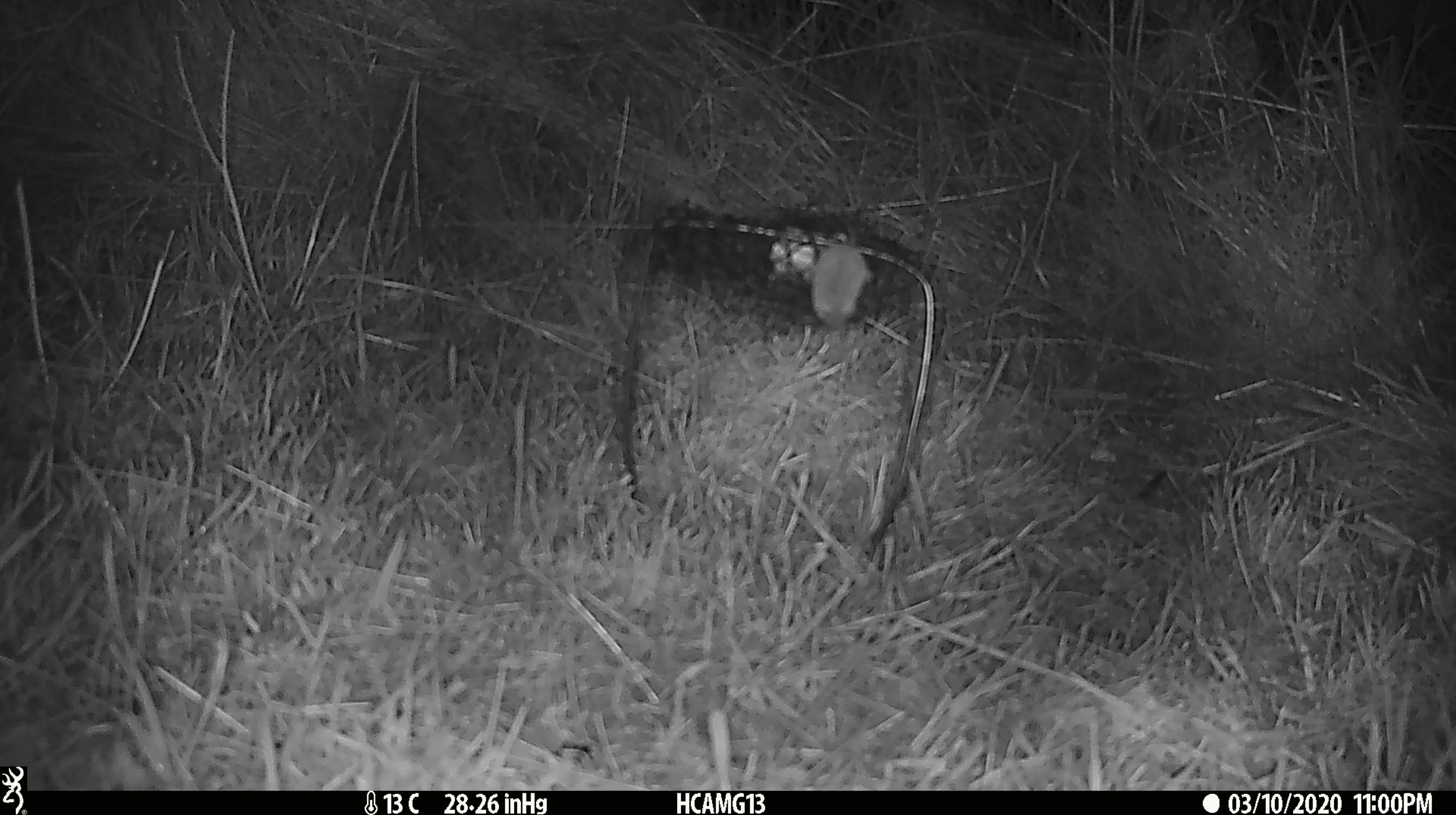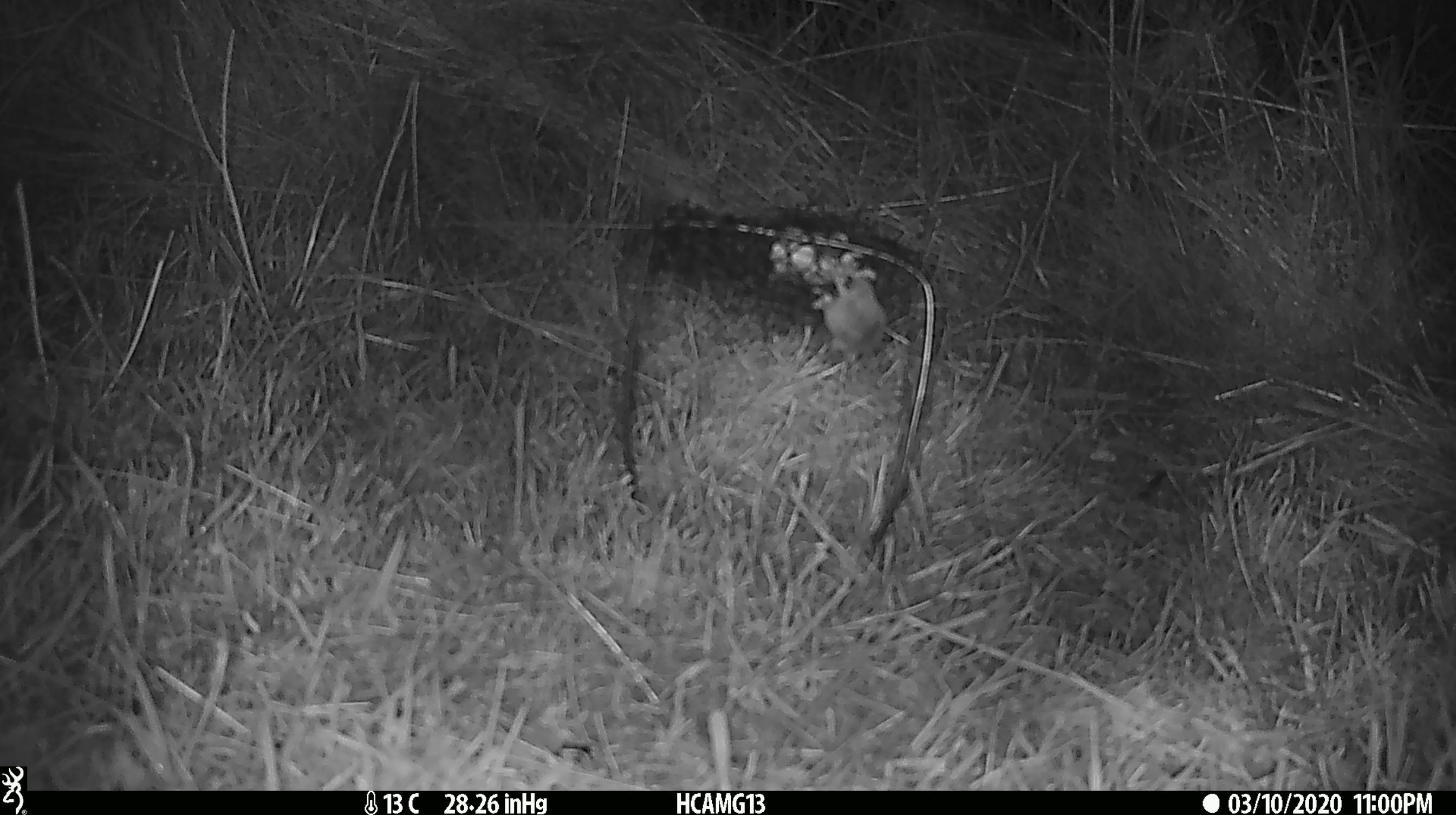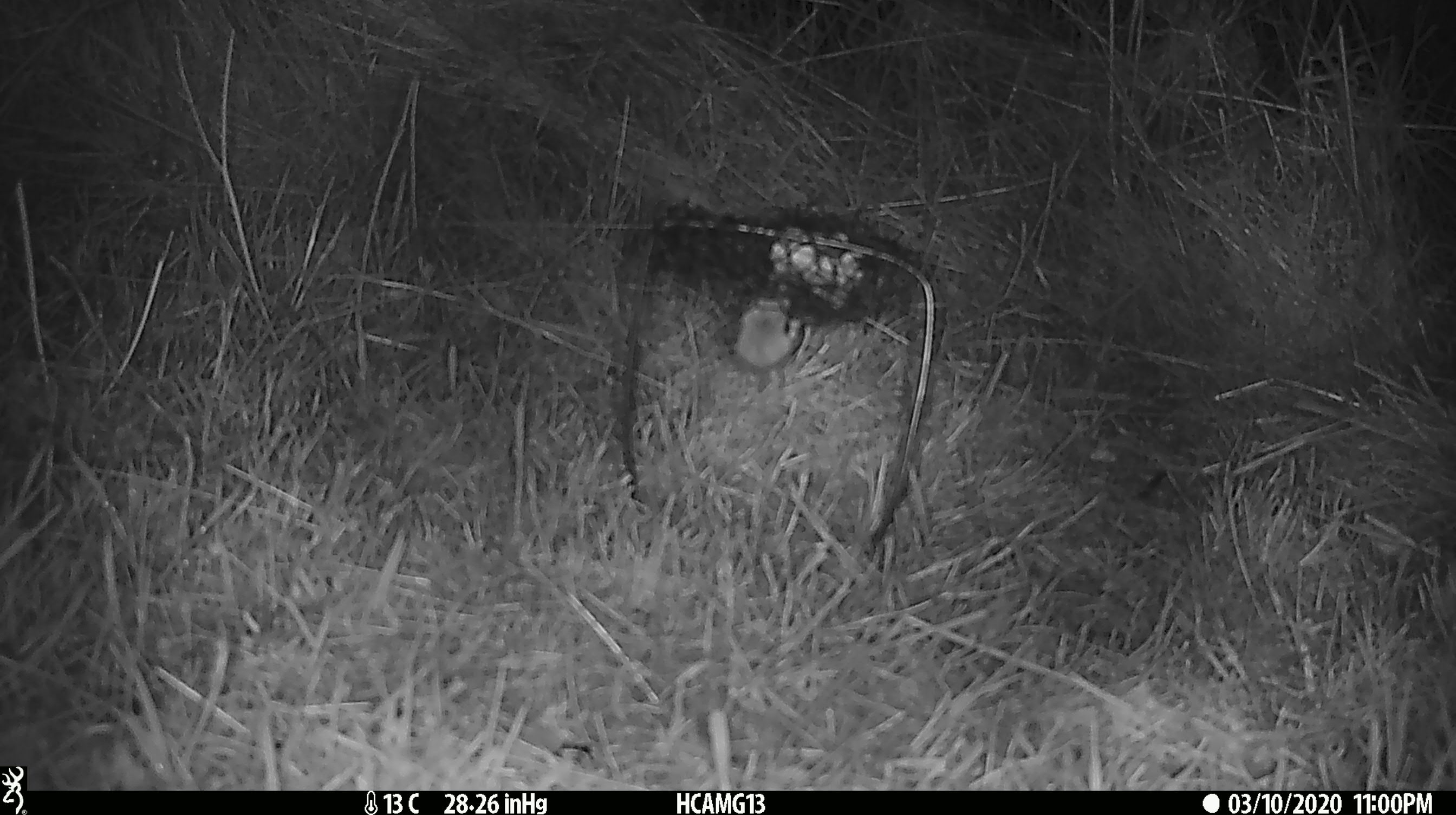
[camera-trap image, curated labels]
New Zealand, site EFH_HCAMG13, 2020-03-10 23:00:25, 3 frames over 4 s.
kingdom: Animalia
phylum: Chordata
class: Mammalia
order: Rodentia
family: Muridae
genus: Mus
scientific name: Mus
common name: mouse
Mouse (Mus).